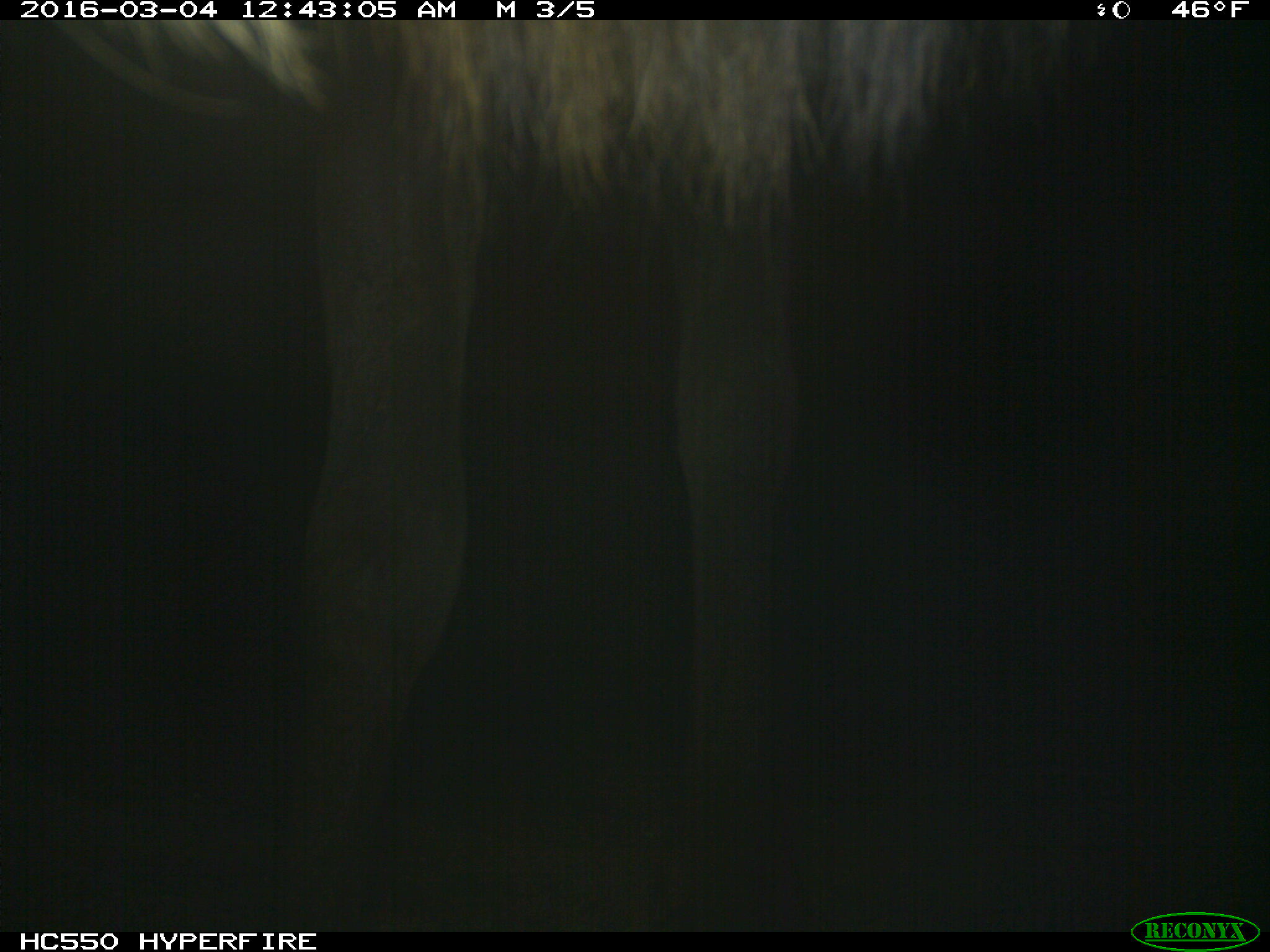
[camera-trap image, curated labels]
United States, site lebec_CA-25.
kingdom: Animalia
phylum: Chordata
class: Mammalia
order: Artiodactyla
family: Cervidae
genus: Cervus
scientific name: Cervus canadensis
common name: elk